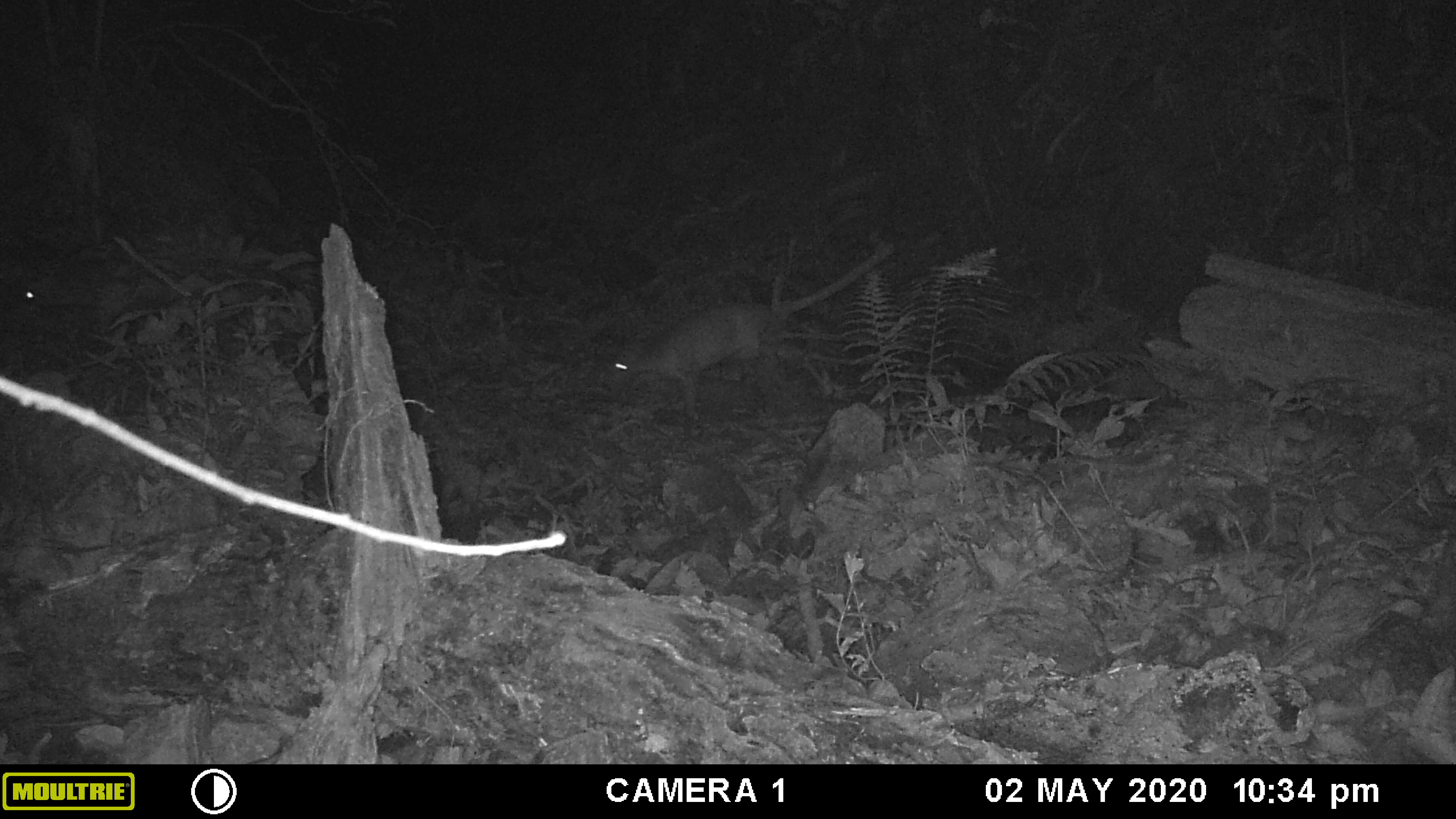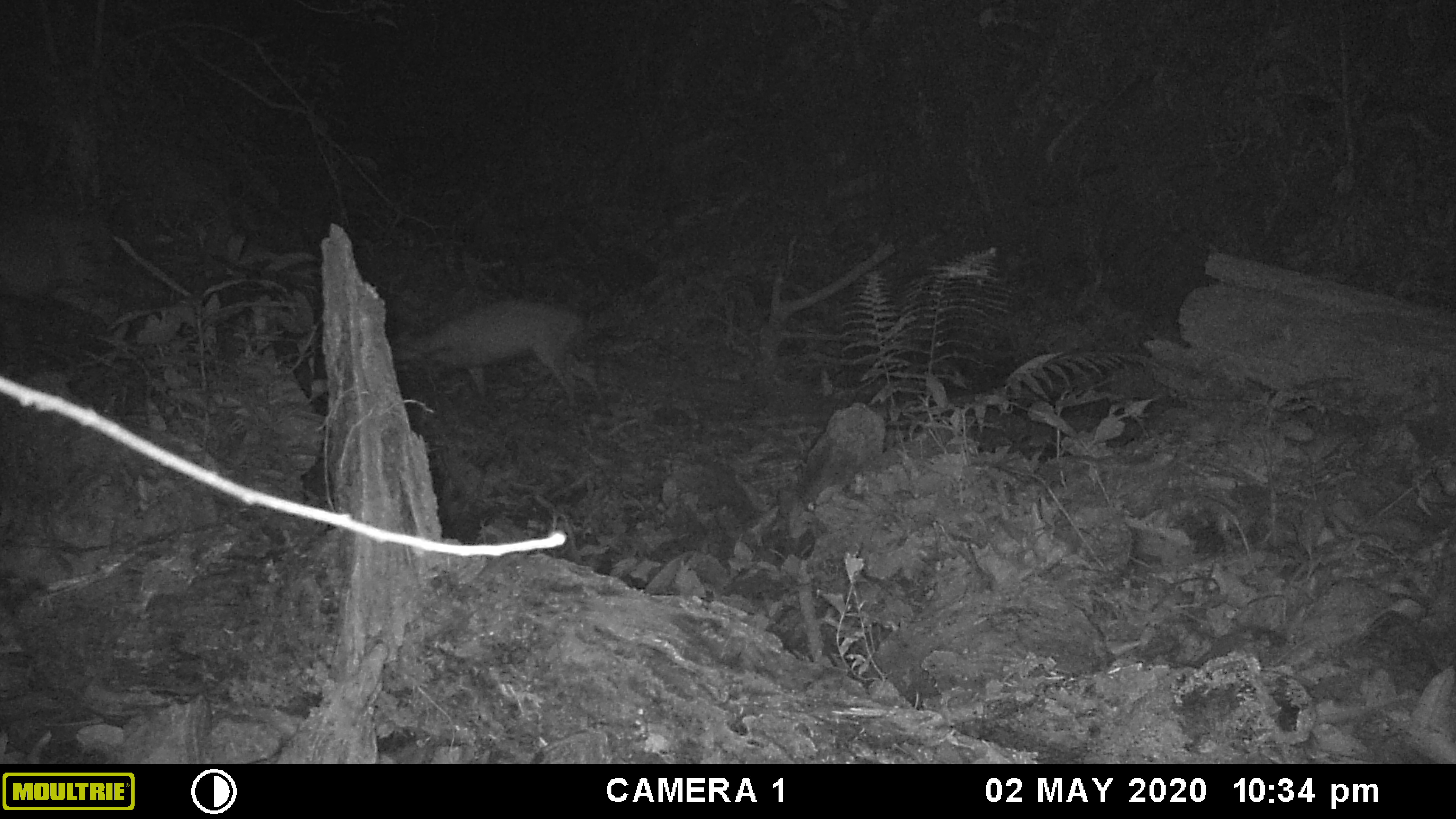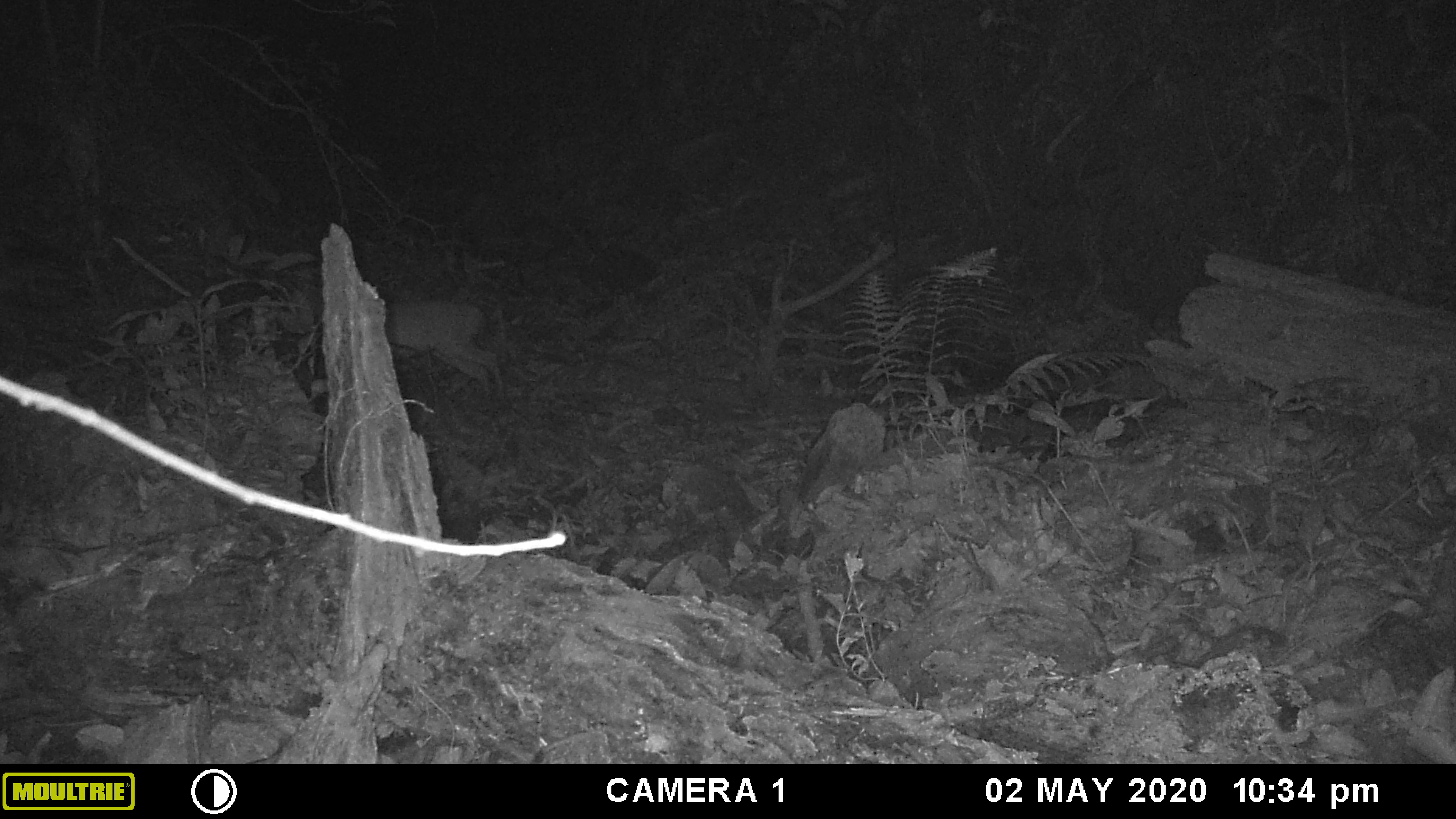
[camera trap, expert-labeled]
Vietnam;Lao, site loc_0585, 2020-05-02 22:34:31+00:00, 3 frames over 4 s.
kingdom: Animalia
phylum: Chordata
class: Mammalia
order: Artiodactyla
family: Cervidae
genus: Muntiacus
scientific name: Muntiacus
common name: muntjacs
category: unidentified muntjac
Unidentified muntjac (muntjacs) (Muntiacus). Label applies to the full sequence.